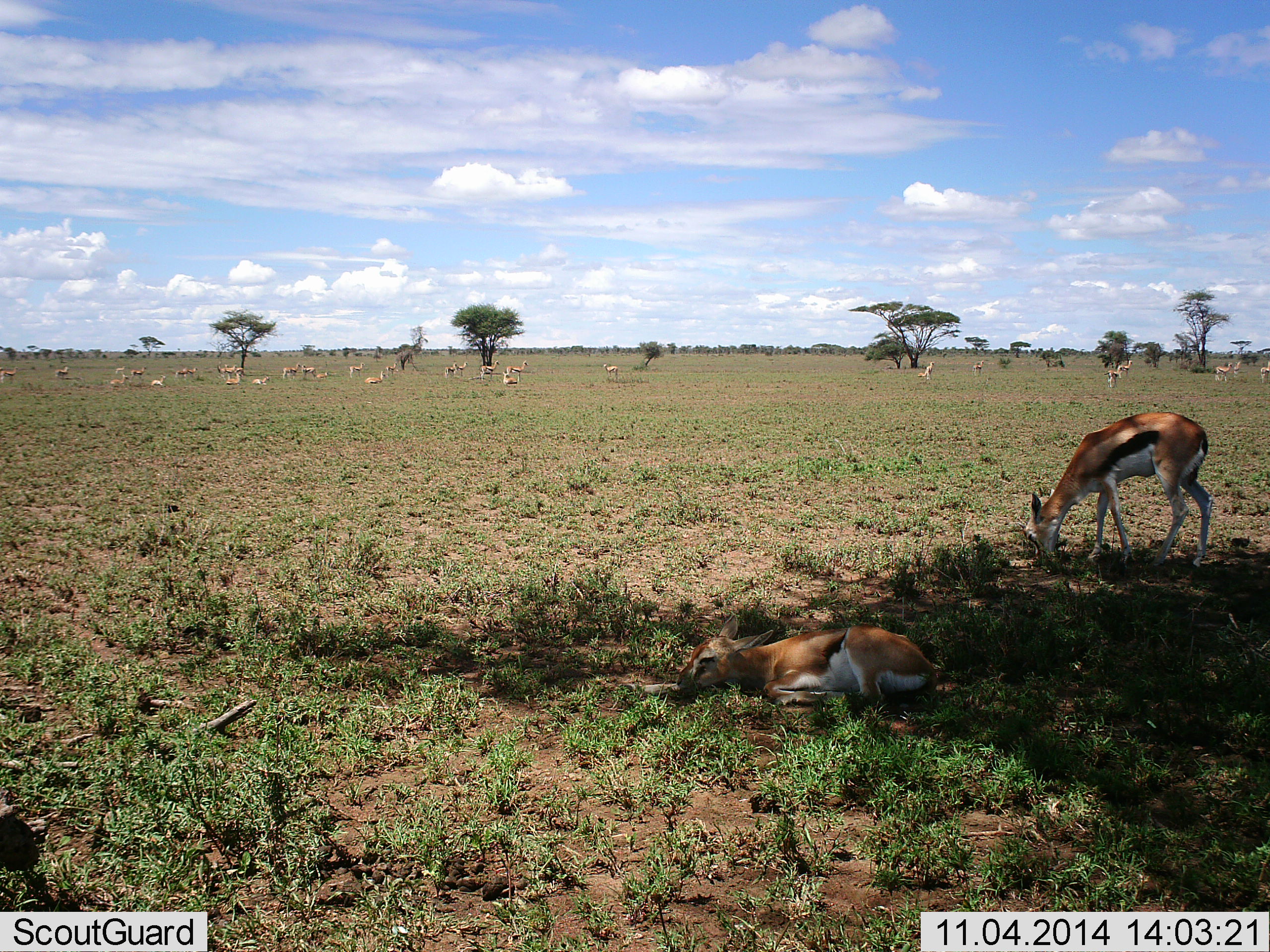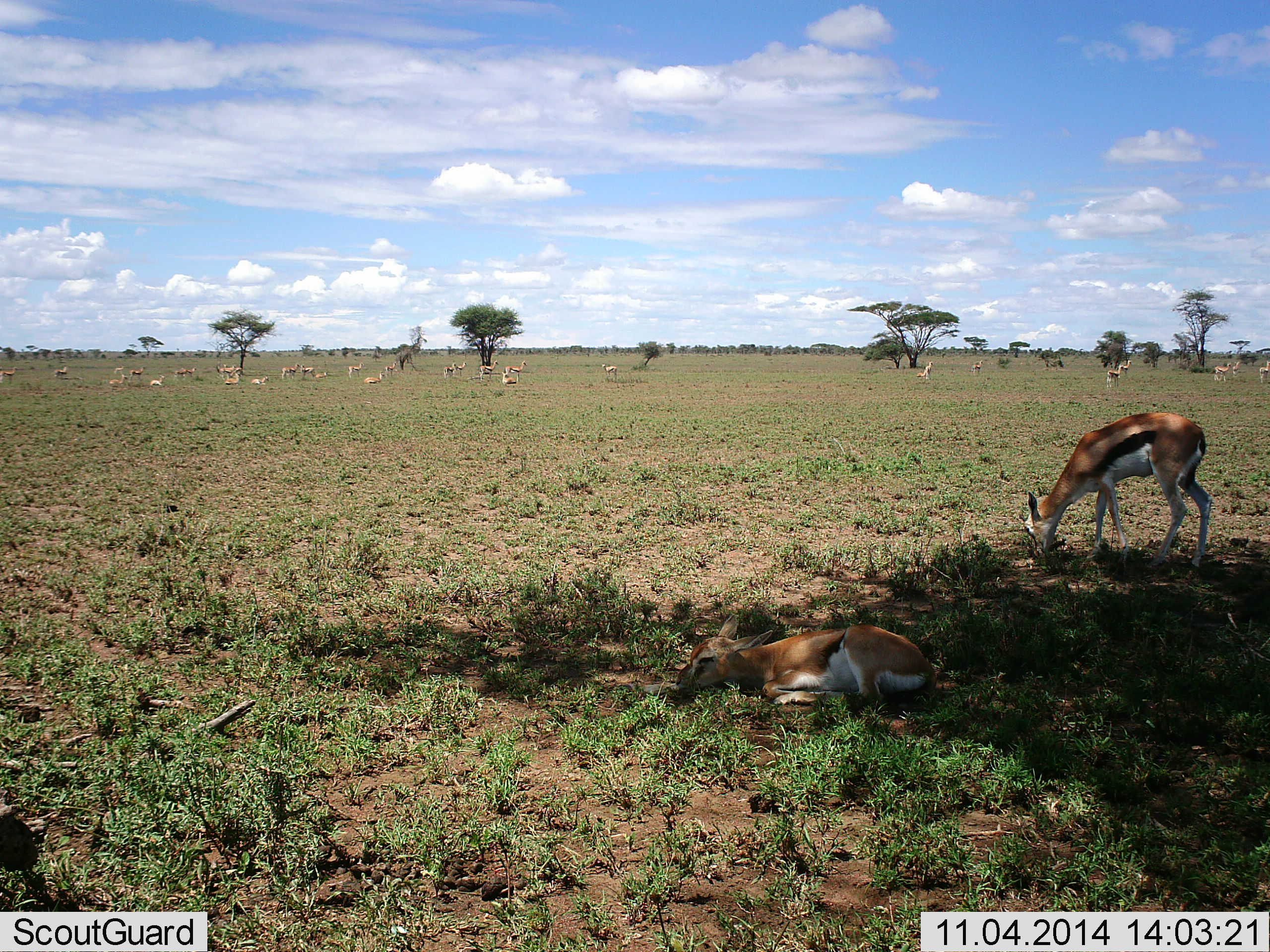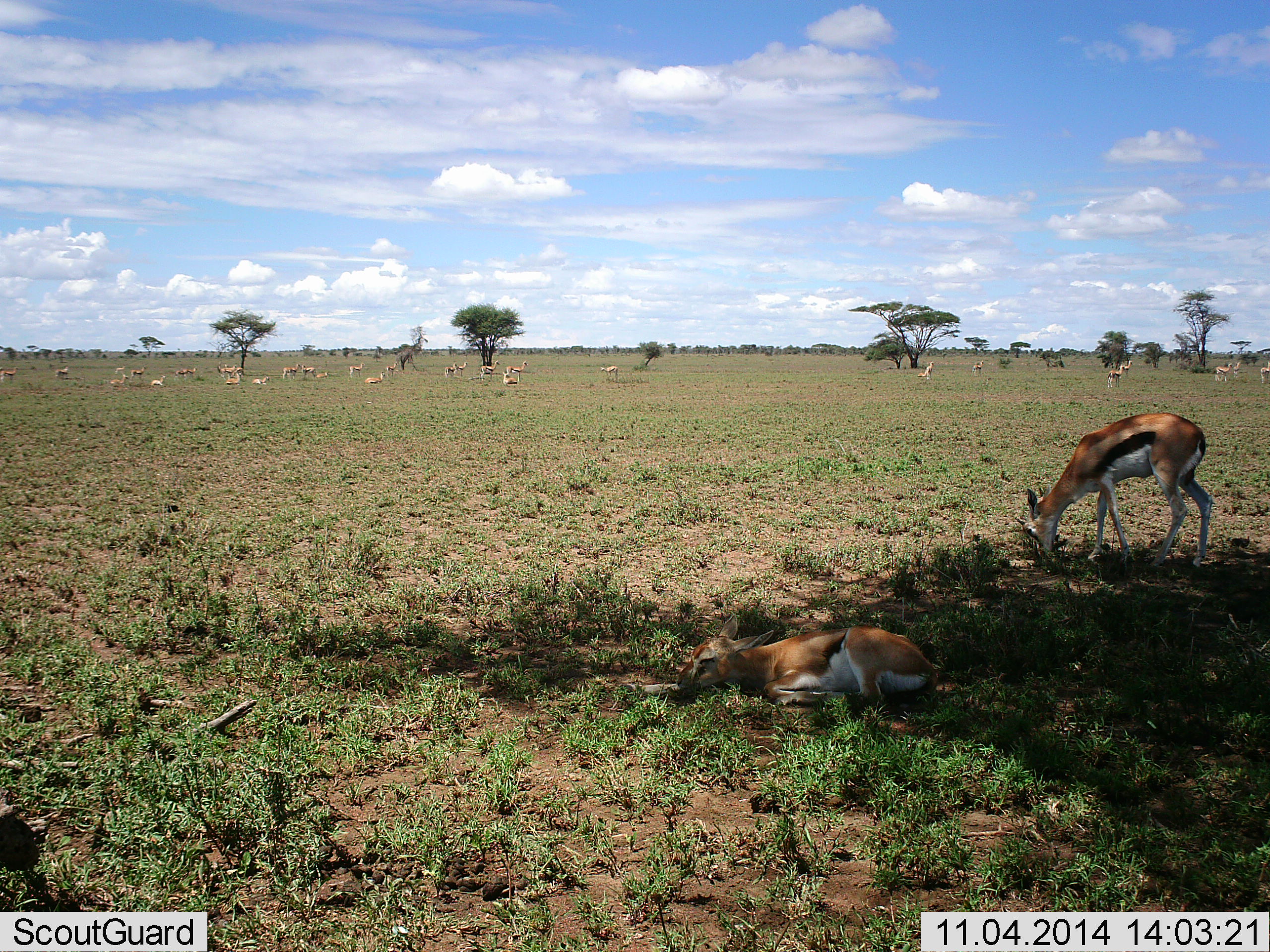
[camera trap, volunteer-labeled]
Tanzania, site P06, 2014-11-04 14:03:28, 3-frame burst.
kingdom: Animalia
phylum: Chordata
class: Mammalia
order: Artiodactyla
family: Bovidae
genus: Eudorcas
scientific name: Eudorcas thomsonii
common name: thomson's gazelle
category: gazellethomsons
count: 11-50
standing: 70%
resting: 100%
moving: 20%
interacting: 10%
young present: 0%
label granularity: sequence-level